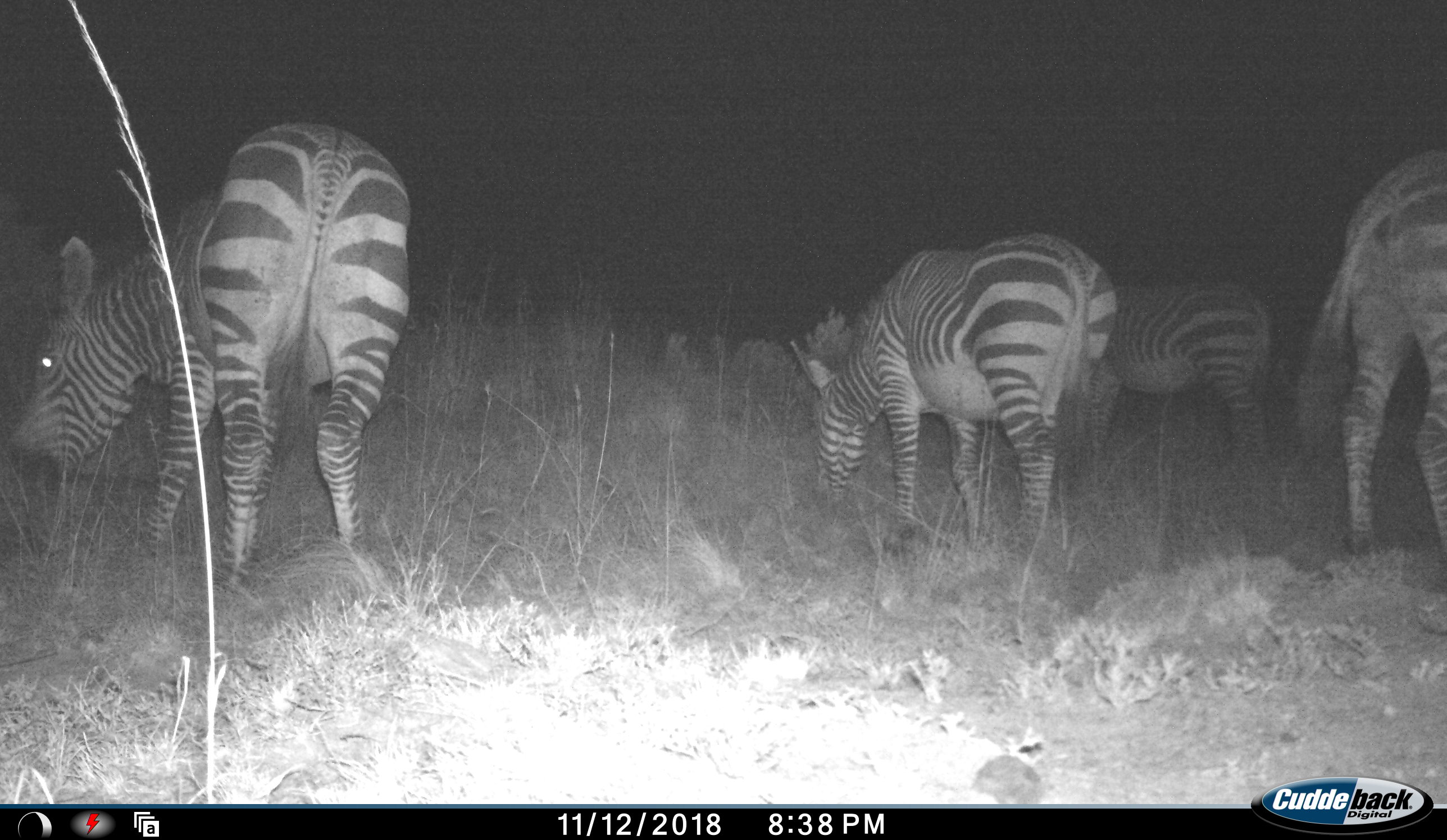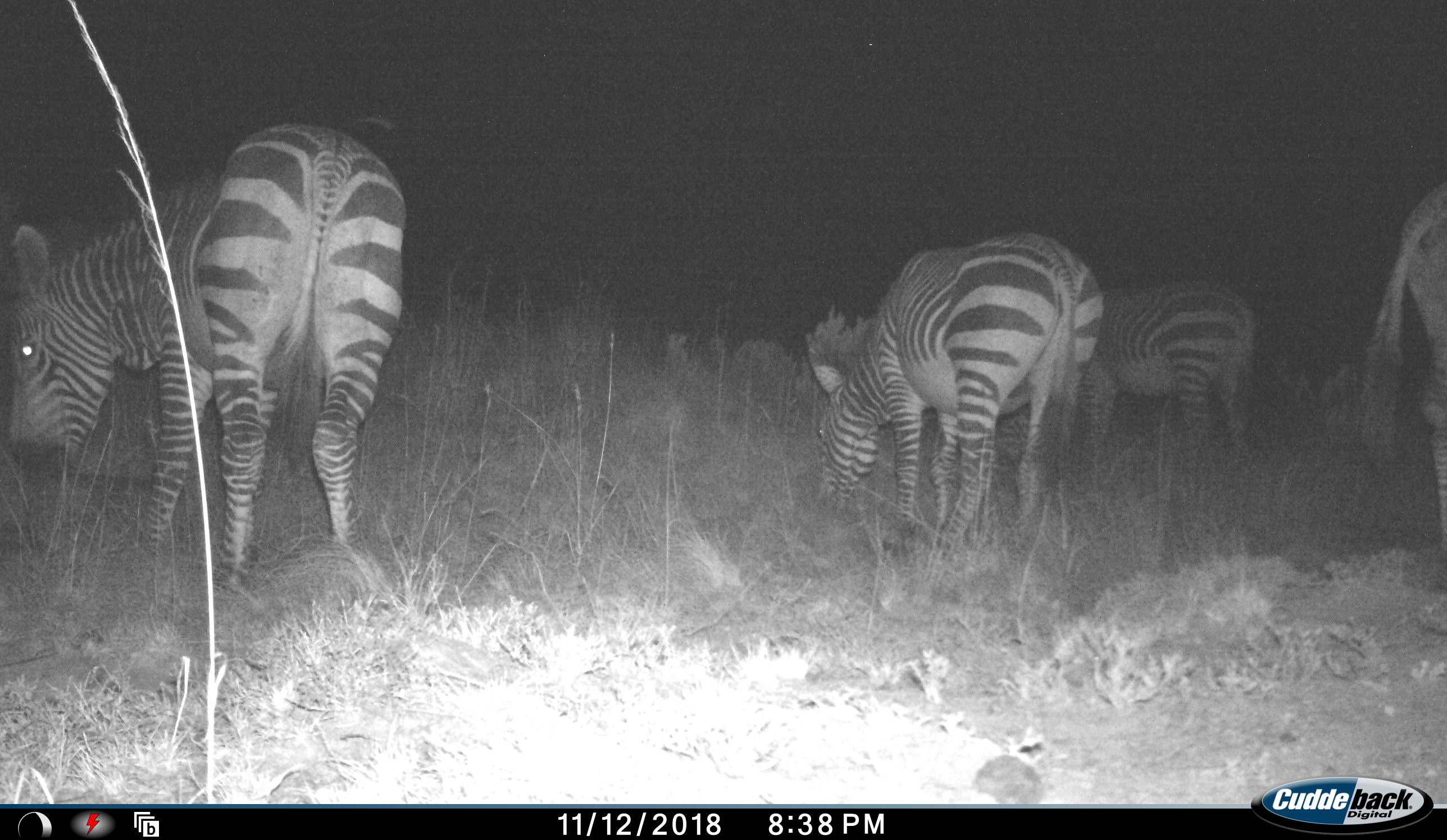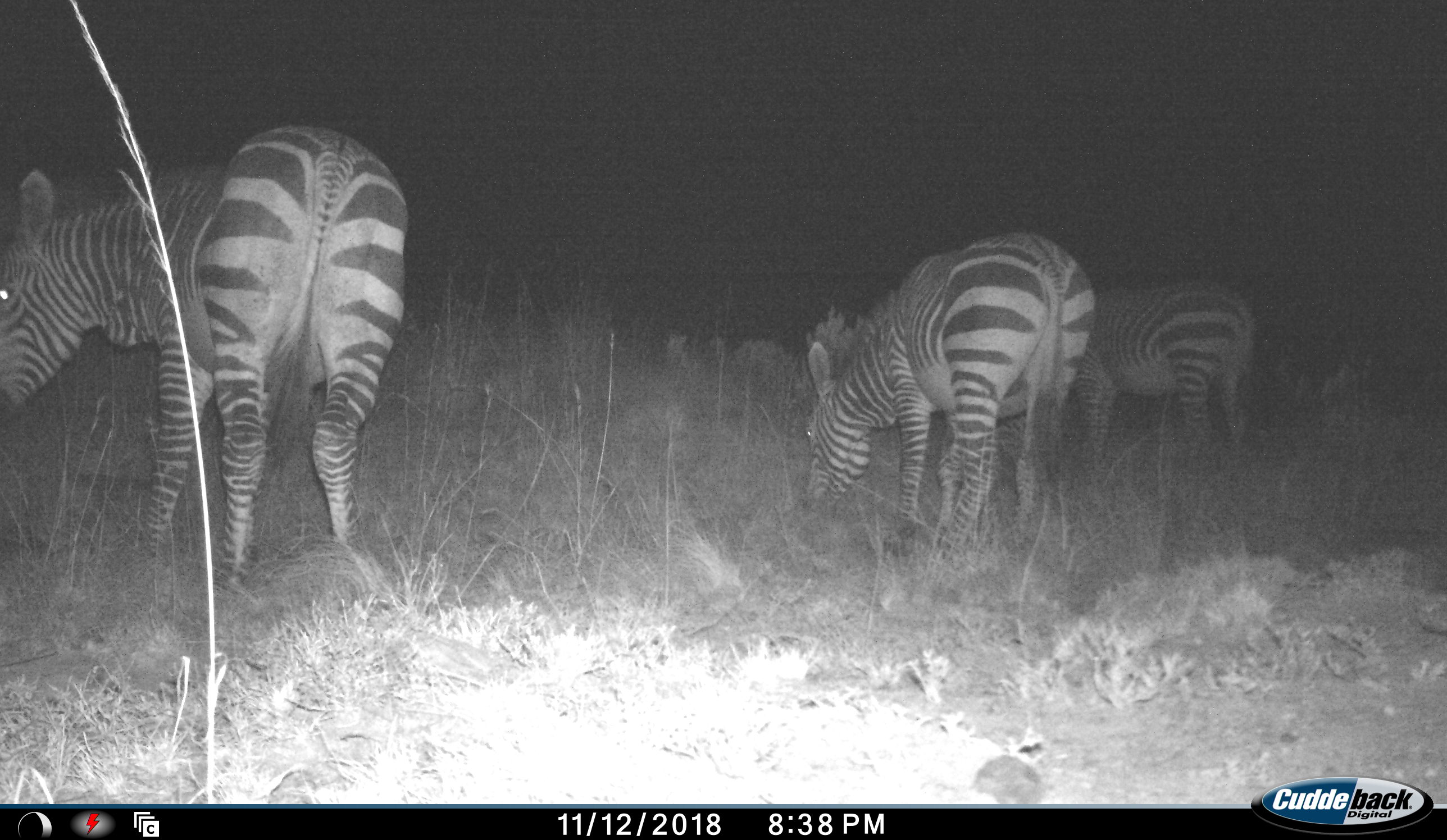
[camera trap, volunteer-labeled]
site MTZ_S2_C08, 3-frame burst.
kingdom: Animalia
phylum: Chordata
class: Mammalia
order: Perissodactyla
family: Equidae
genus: Equus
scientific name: Equus zebra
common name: mountain zebra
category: zebramountain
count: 4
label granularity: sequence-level